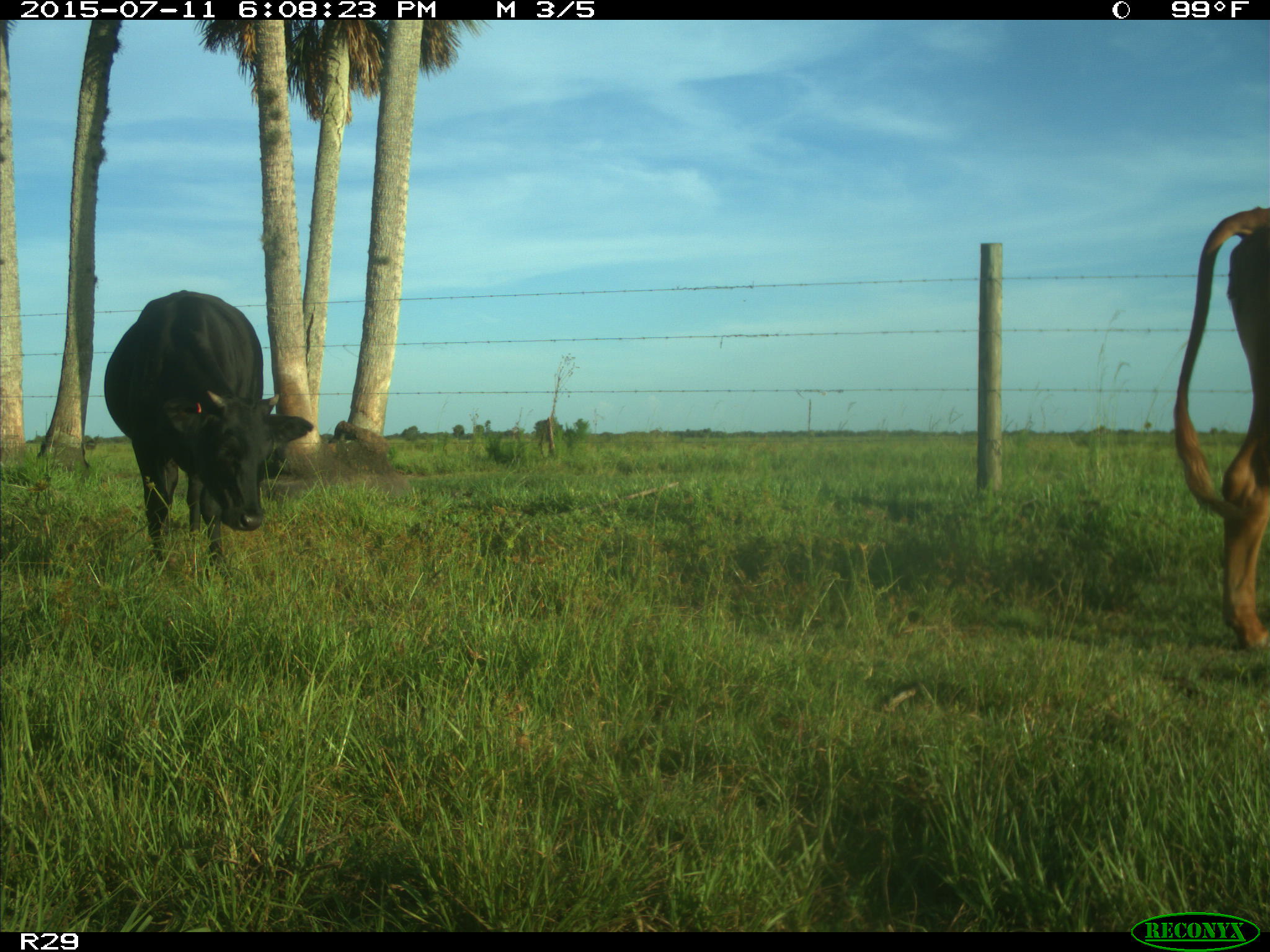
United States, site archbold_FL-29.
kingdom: Animalia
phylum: Chordata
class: Mammalia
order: Artiodactyla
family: Bovidae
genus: Bos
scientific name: Bos taurus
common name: domestic cow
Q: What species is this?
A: Bos taurus (domestic cow).